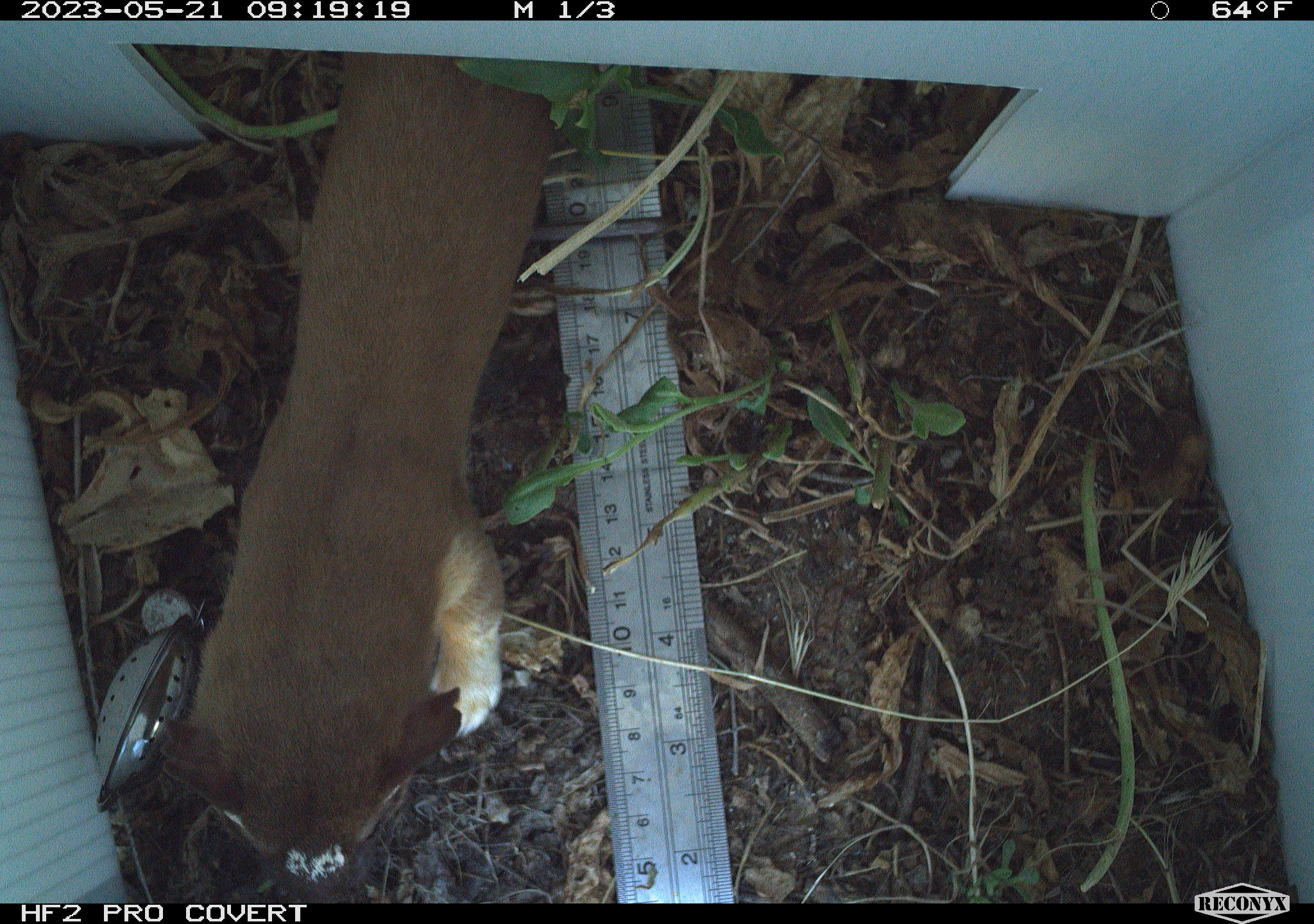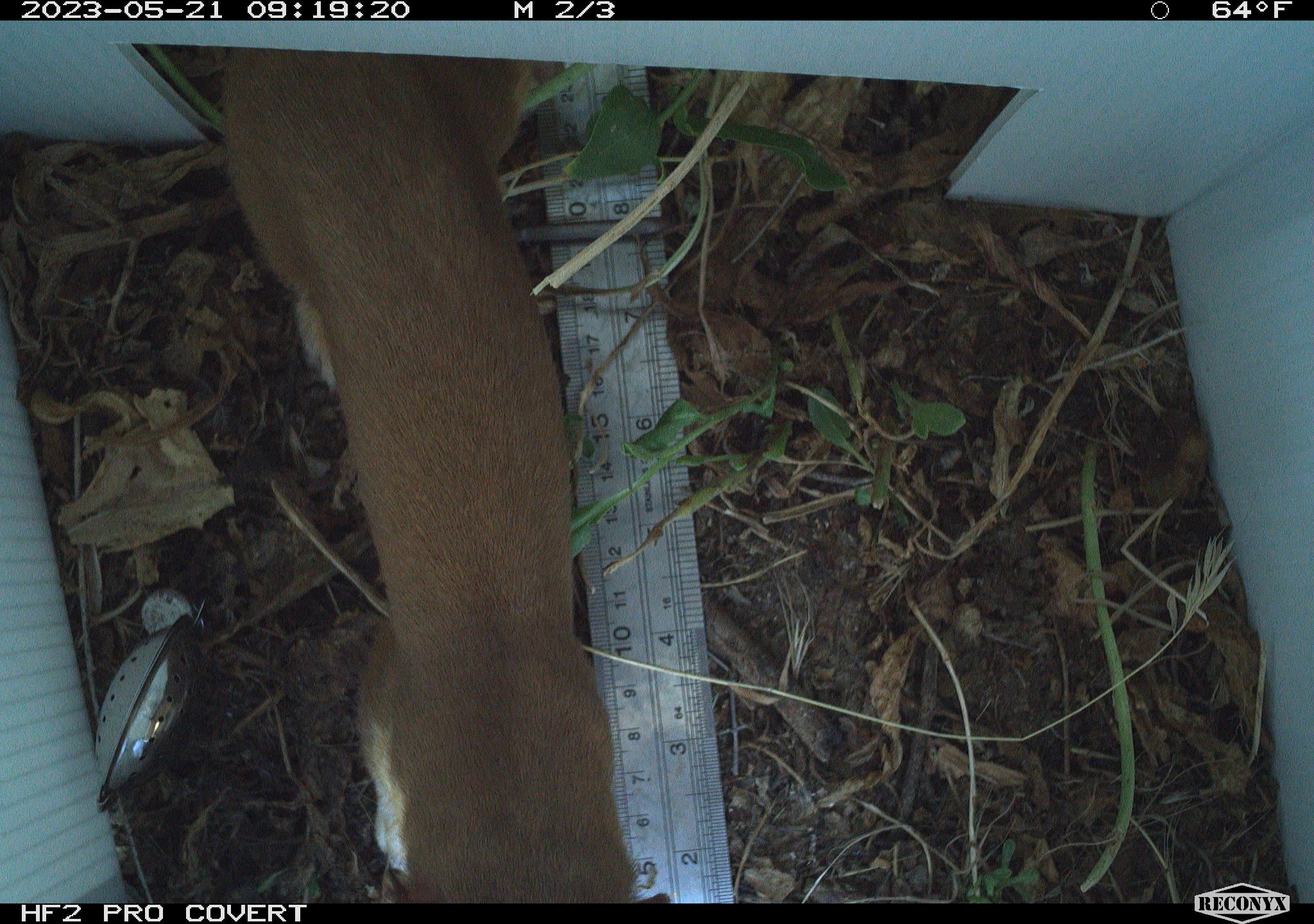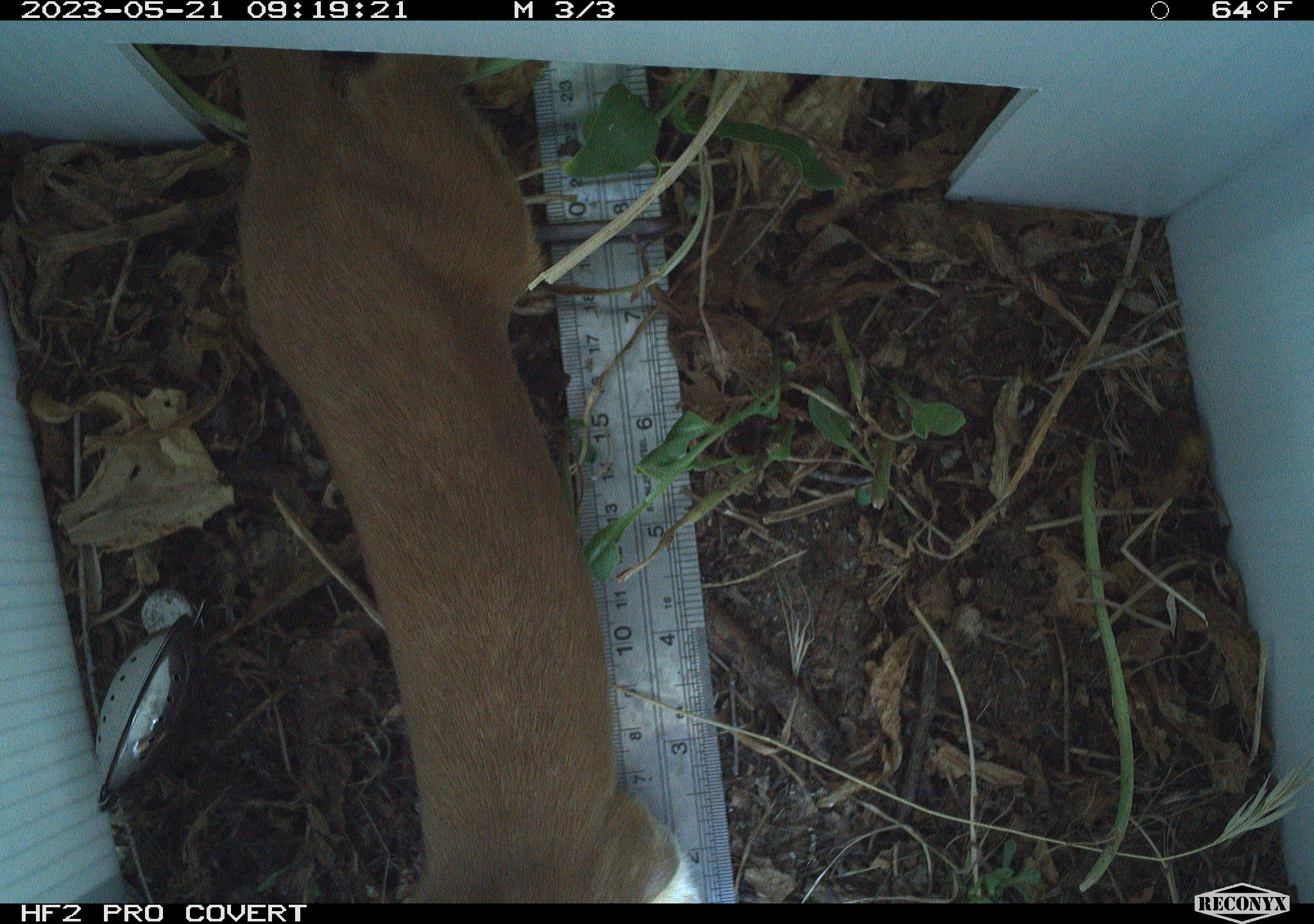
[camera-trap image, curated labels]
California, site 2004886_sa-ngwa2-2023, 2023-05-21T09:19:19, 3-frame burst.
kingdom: Animalia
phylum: Chordata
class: Mammalia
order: Carnivora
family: Mustelidae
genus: Neogale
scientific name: Neogale frenata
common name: long-tailed weasel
Long-tailed weasel (Neogale frenata).